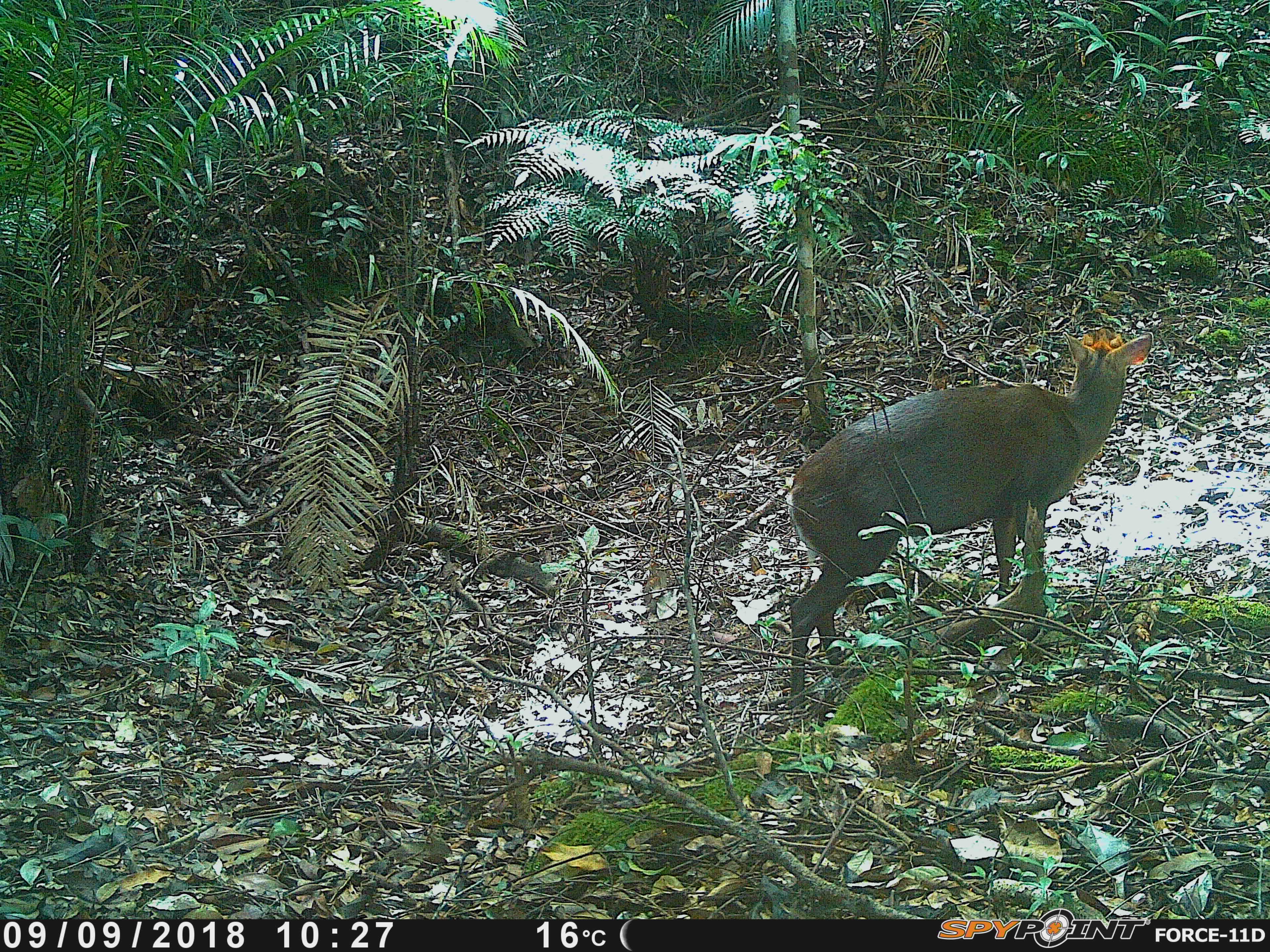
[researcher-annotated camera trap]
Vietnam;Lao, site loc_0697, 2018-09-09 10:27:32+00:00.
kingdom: Animalia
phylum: Chordata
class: Mammalia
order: Artiodactyla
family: Cervidae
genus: Muntiacus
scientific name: Muntiacus rooseveltorum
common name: roosevelt's muntjac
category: roosevelts muntjac group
Roosevelts muntjac group (roosevelt's muntjac) (Muntiacus rooseveltorum). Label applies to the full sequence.